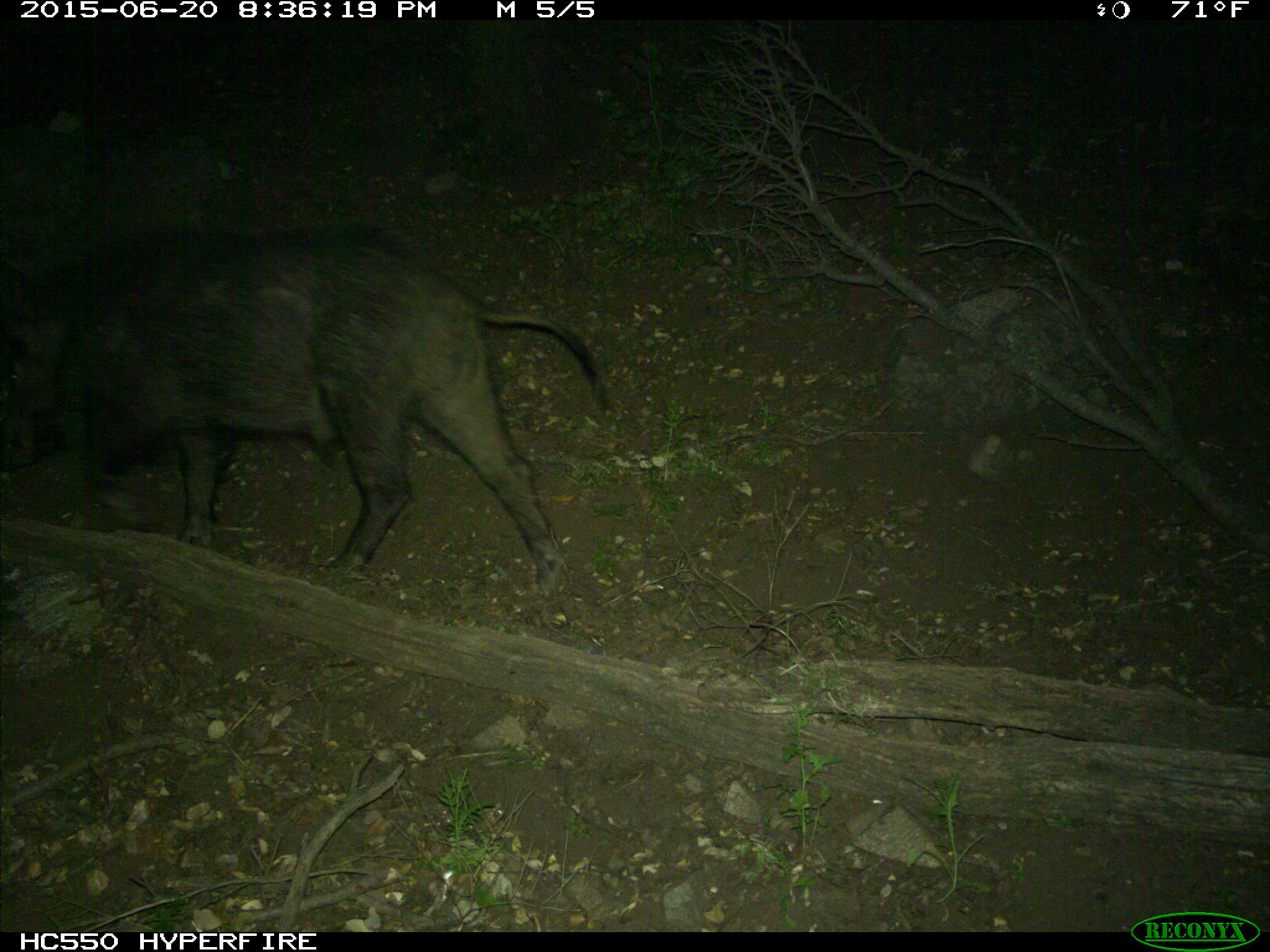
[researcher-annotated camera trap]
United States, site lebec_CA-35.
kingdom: Animalia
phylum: Chordata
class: Mammalia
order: Artiodactyla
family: Suidae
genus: Sus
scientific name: Sus scrofa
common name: wild boar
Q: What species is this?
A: Sus scrofa (wild boar).